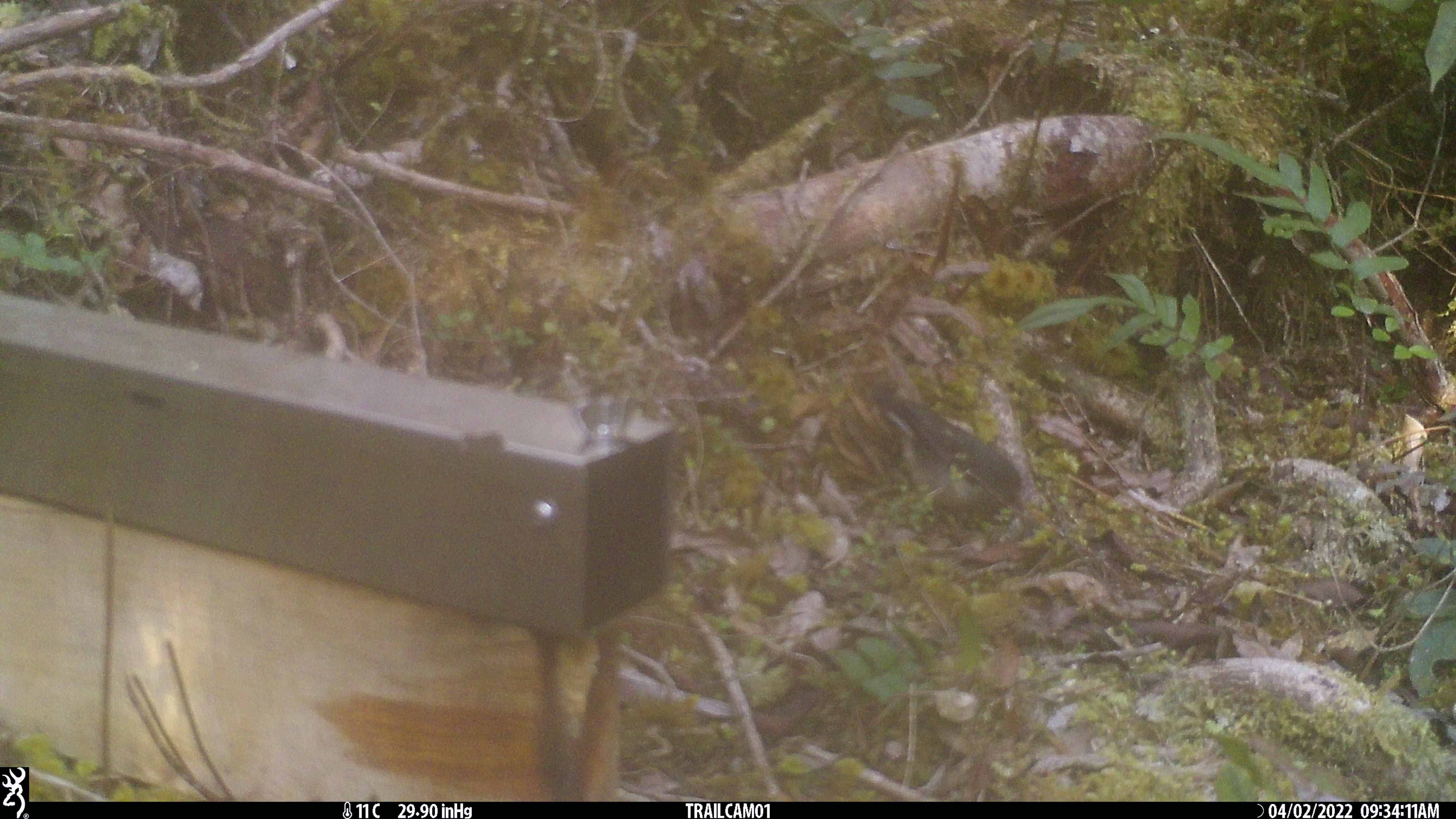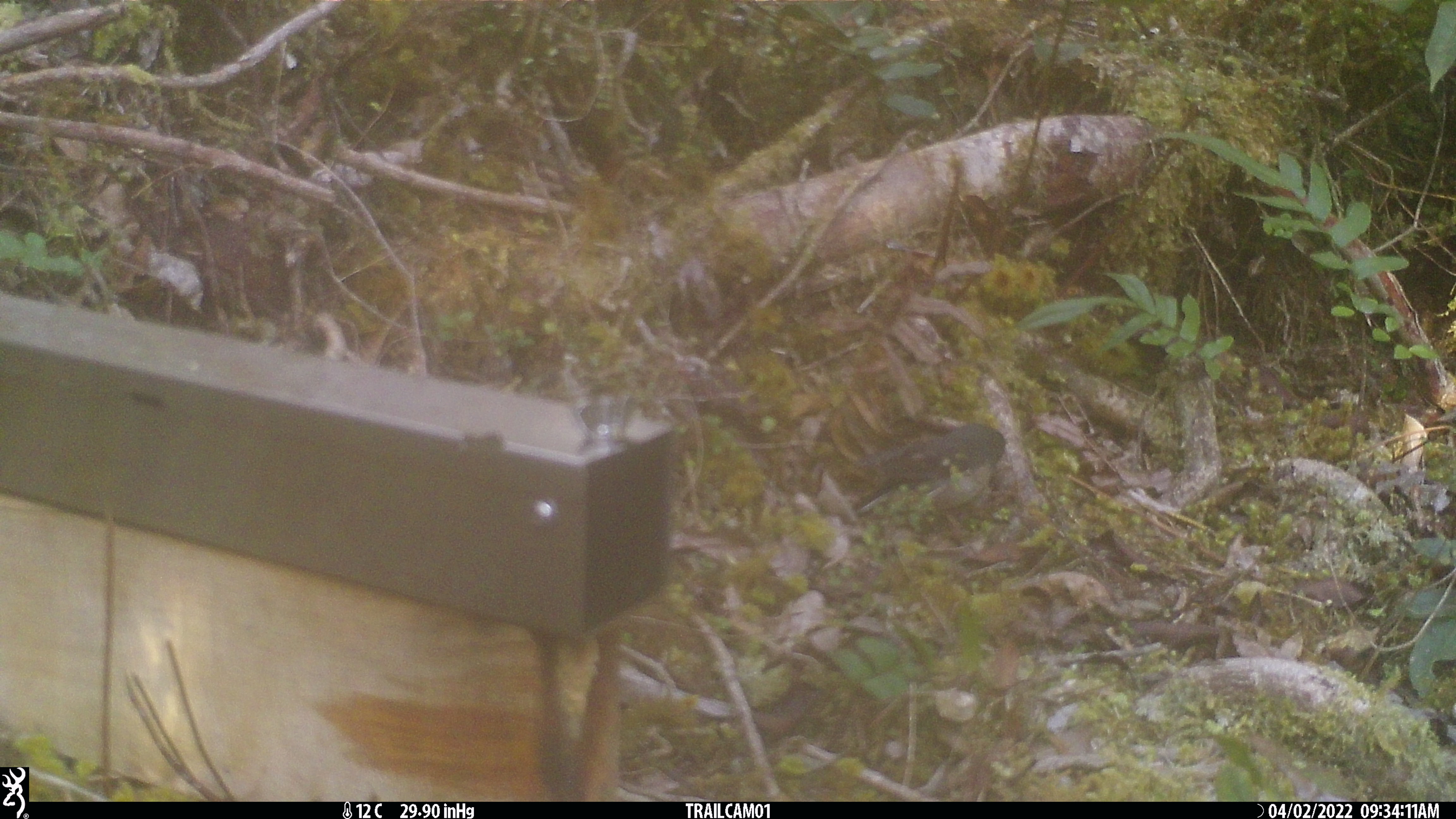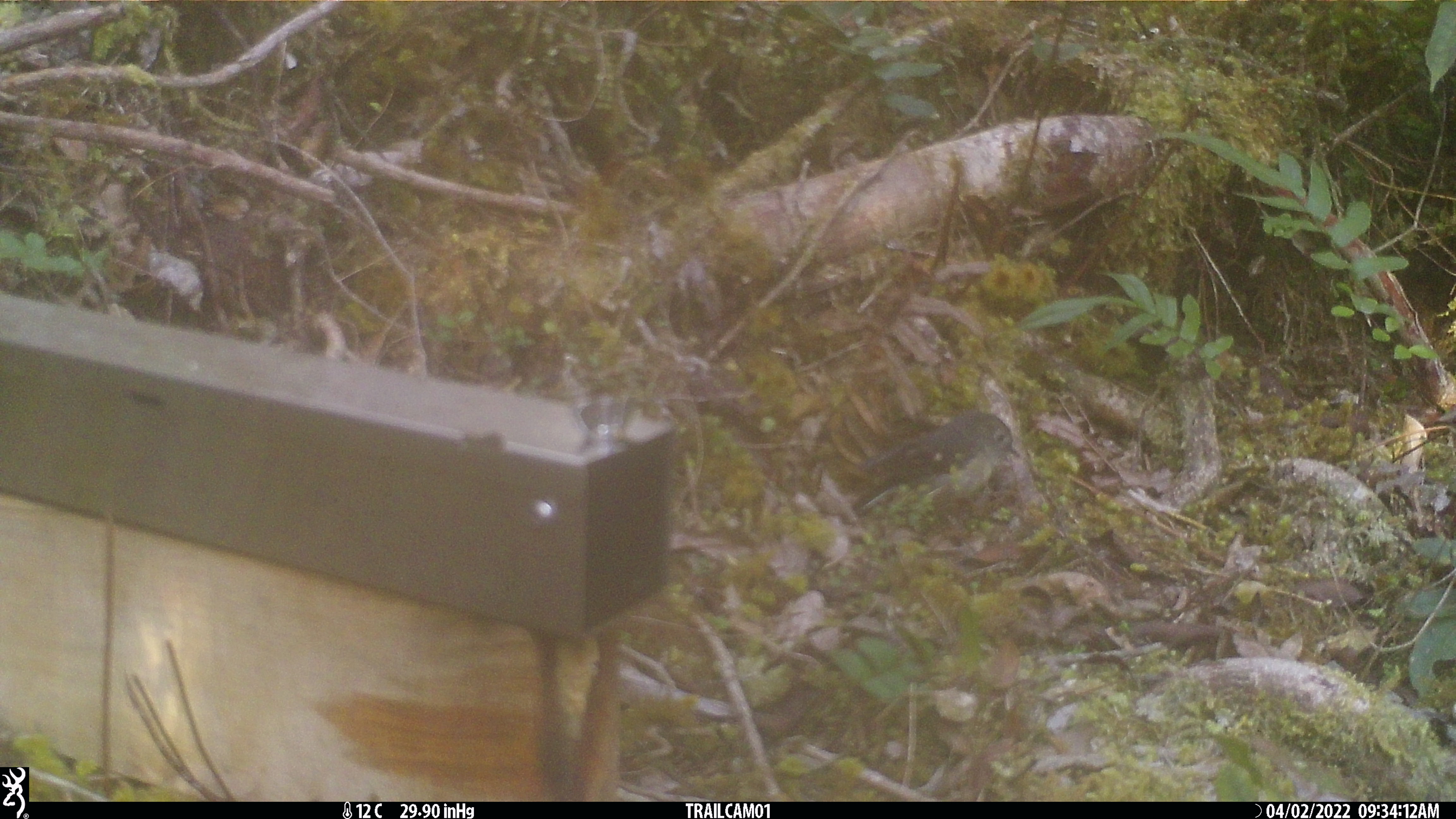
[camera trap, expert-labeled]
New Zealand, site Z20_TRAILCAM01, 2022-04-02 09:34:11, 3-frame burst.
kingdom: Animalia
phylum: Chordata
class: Aves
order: Passeriformes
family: Petroicidae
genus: Petroica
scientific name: Petroica macrocephala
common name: tomtit